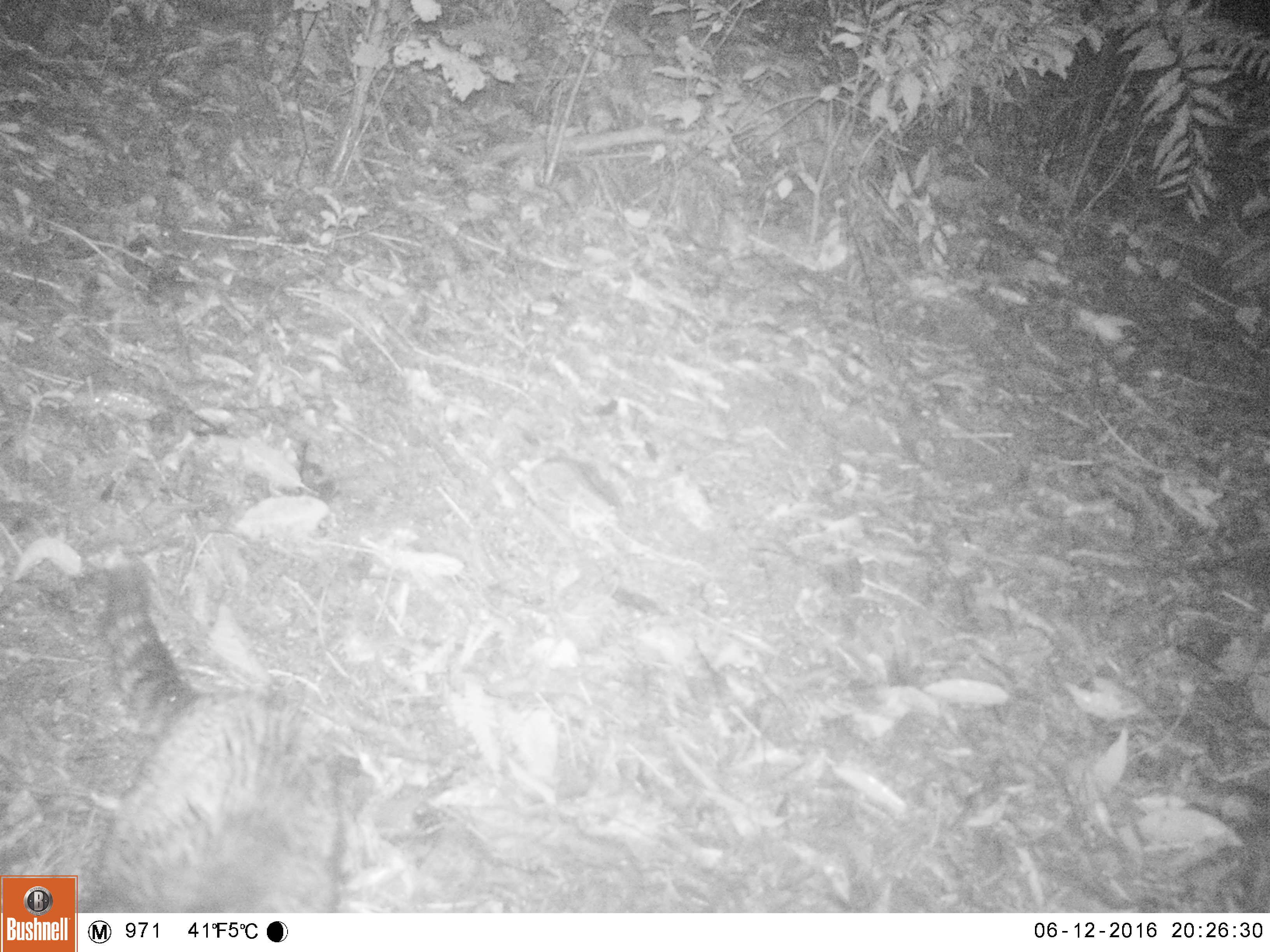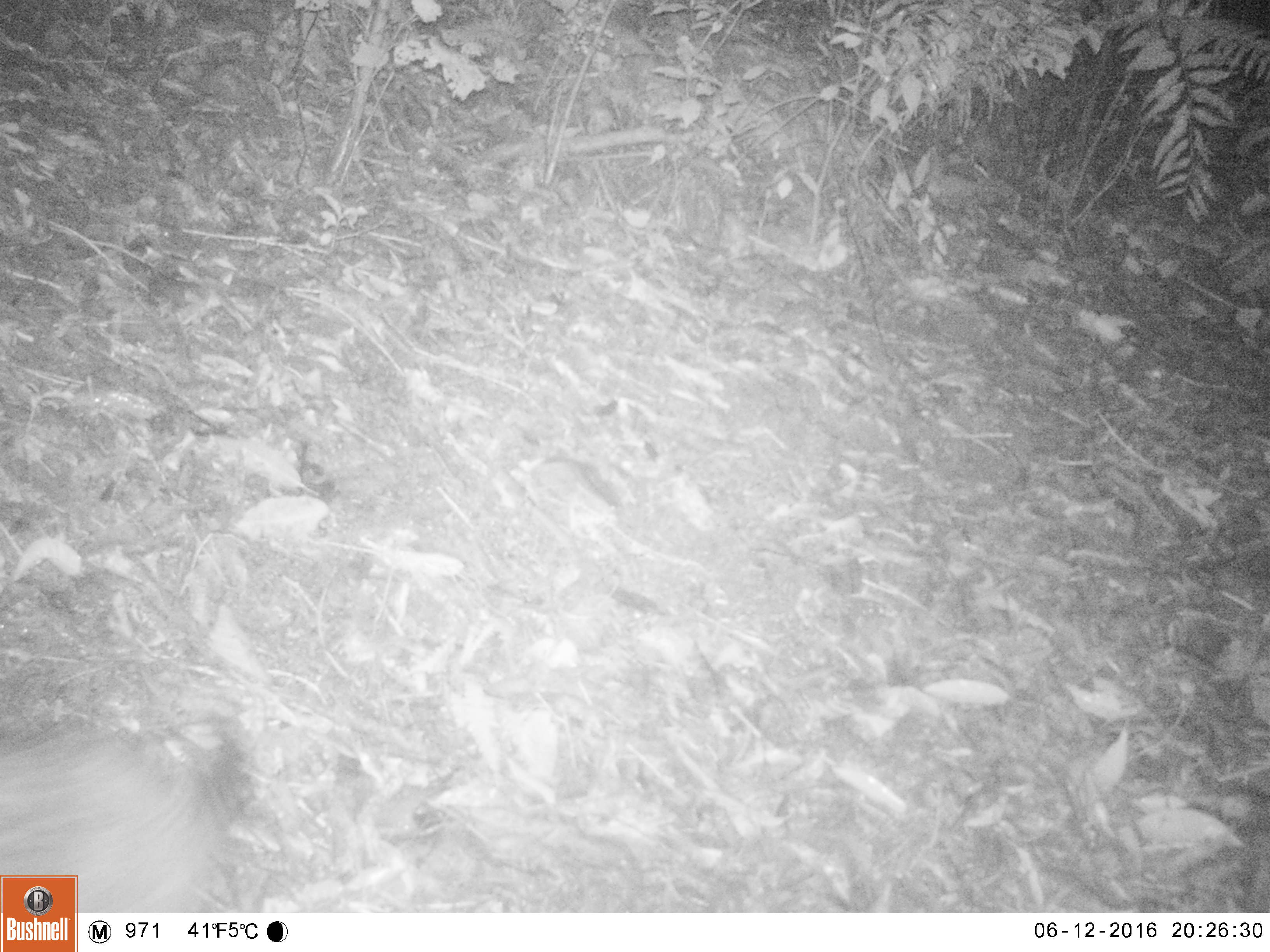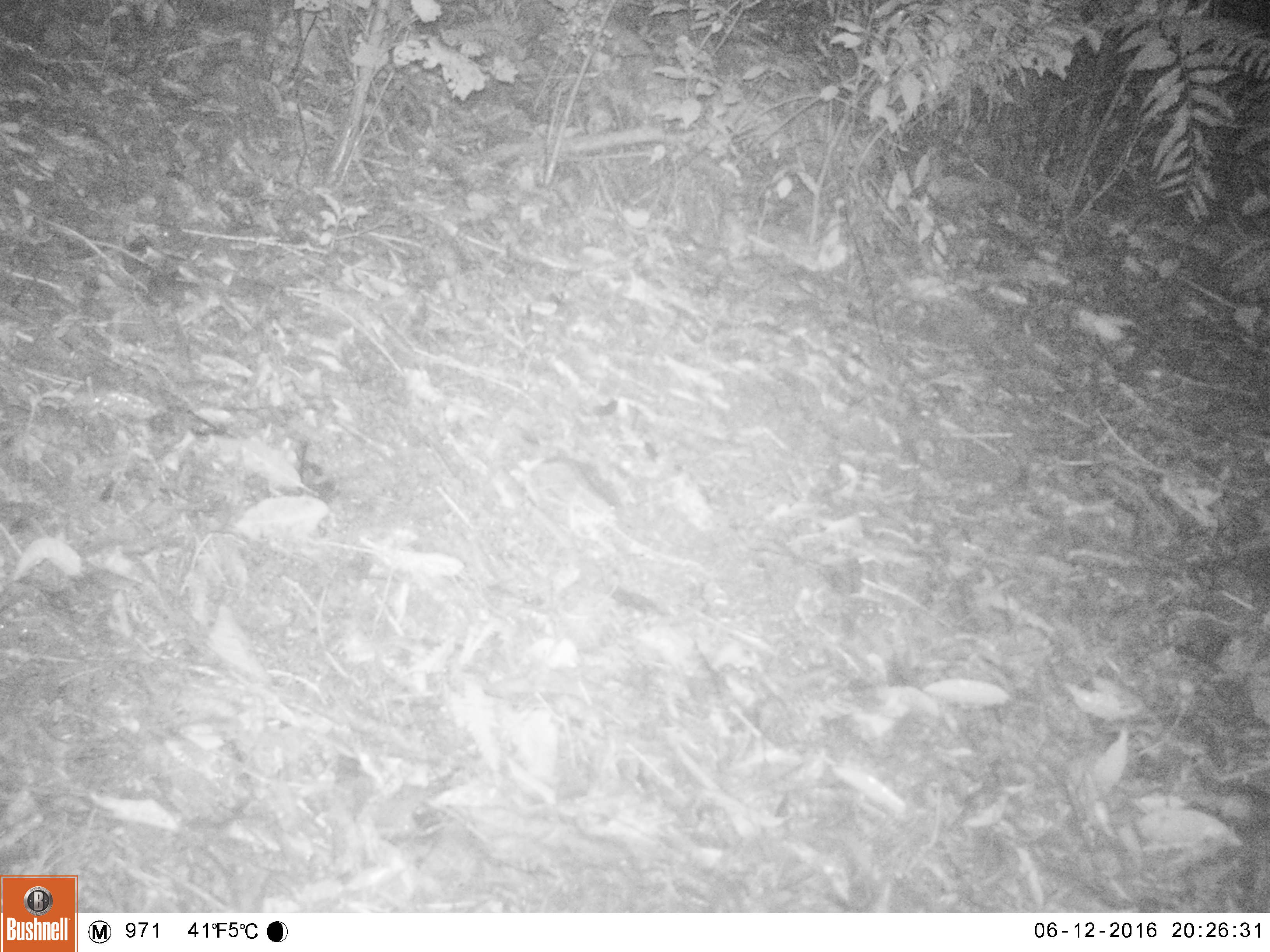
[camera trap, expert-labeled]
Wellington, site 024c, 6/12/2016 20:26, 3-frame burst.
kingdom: Animalia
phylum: Chordata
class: Mammalia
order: Carnivora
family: Felidae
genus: Felis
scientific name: Felis catus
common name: cat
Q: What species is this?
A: Cat (Felis catus).